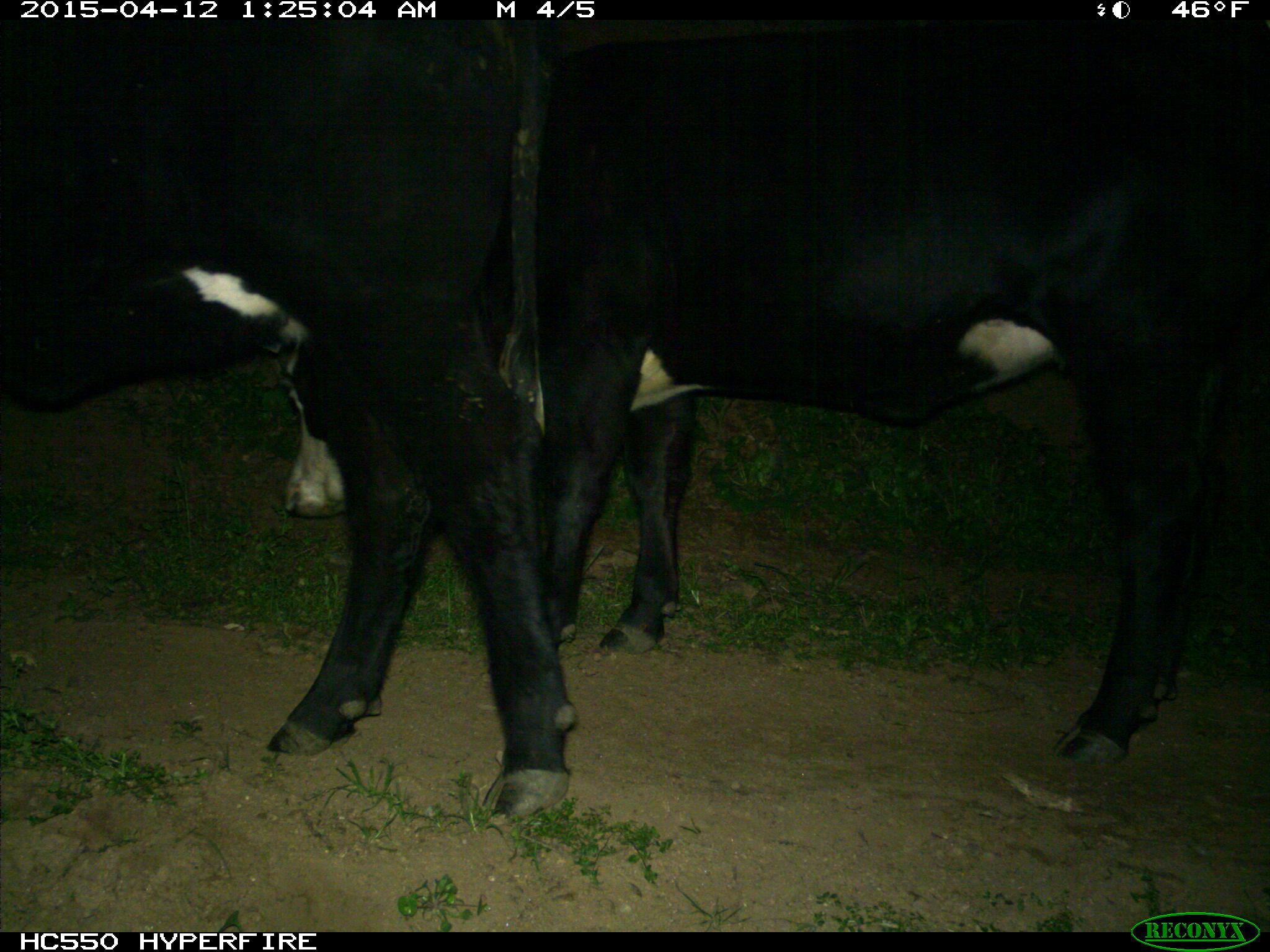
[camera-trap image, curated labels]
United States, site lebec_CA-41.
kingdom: Animalia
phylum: Chordata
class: Mammalia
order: Artiodactyla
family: Bovidae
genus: Bos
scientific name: Bos taurus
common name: domestic cow